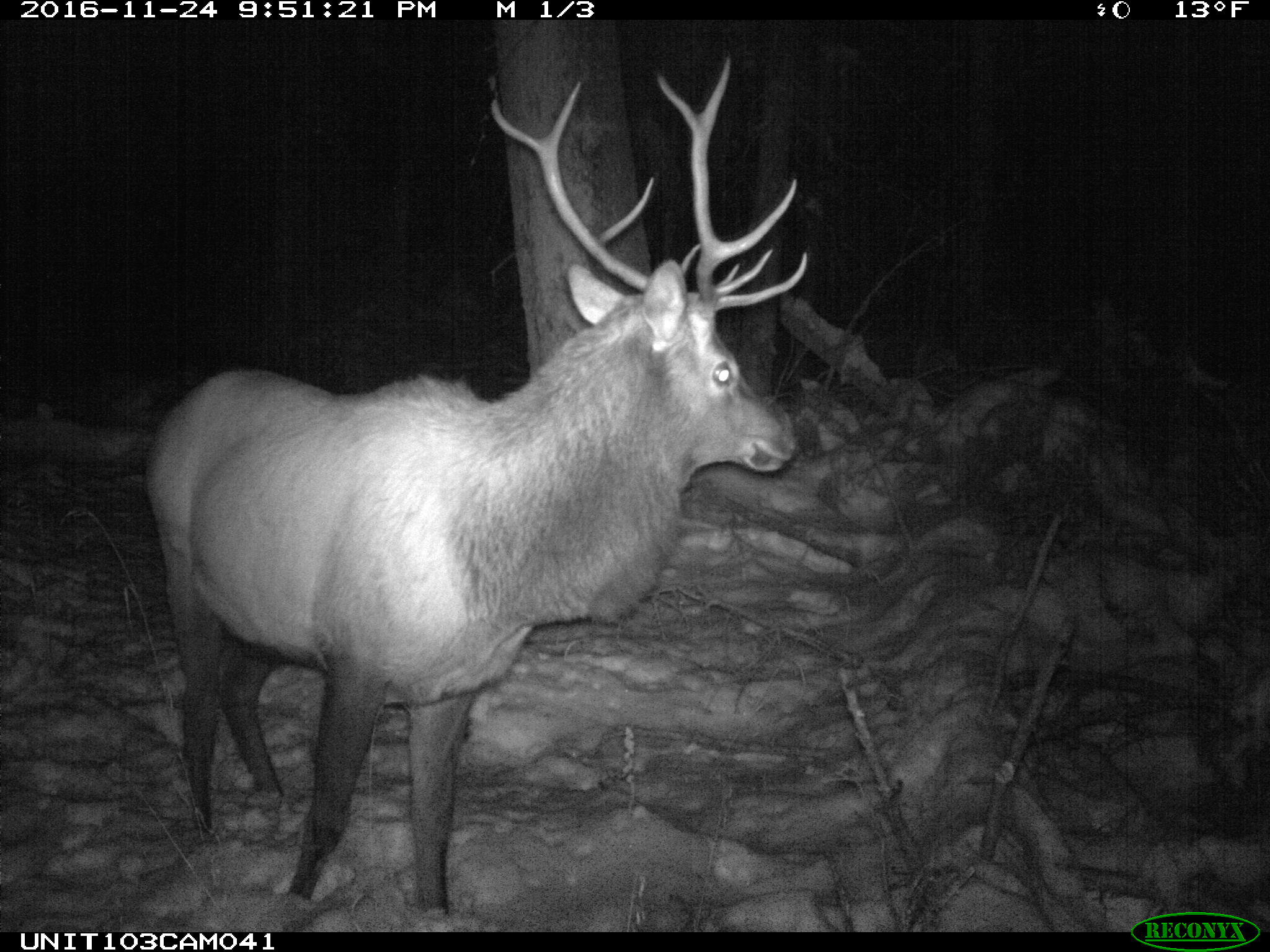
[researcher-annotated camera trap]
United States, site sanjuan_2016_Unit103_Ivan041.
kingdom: Animalia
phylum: Chordata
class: Mammalia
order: Artiodactyla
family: Cervidae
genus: Cervus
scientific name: Cervus elaphus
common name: red deer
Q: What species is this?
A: Cervus elaphus (red deer).